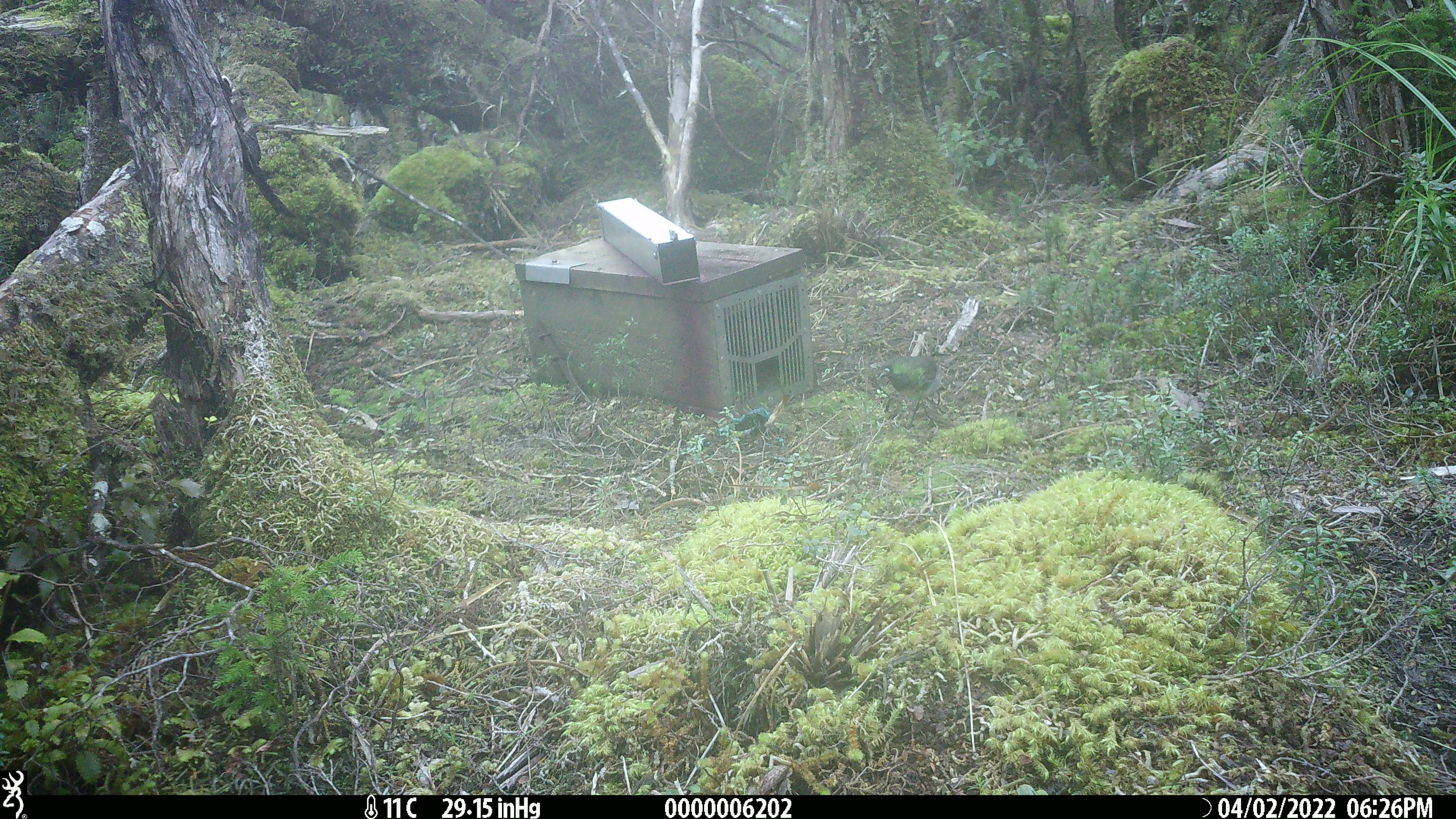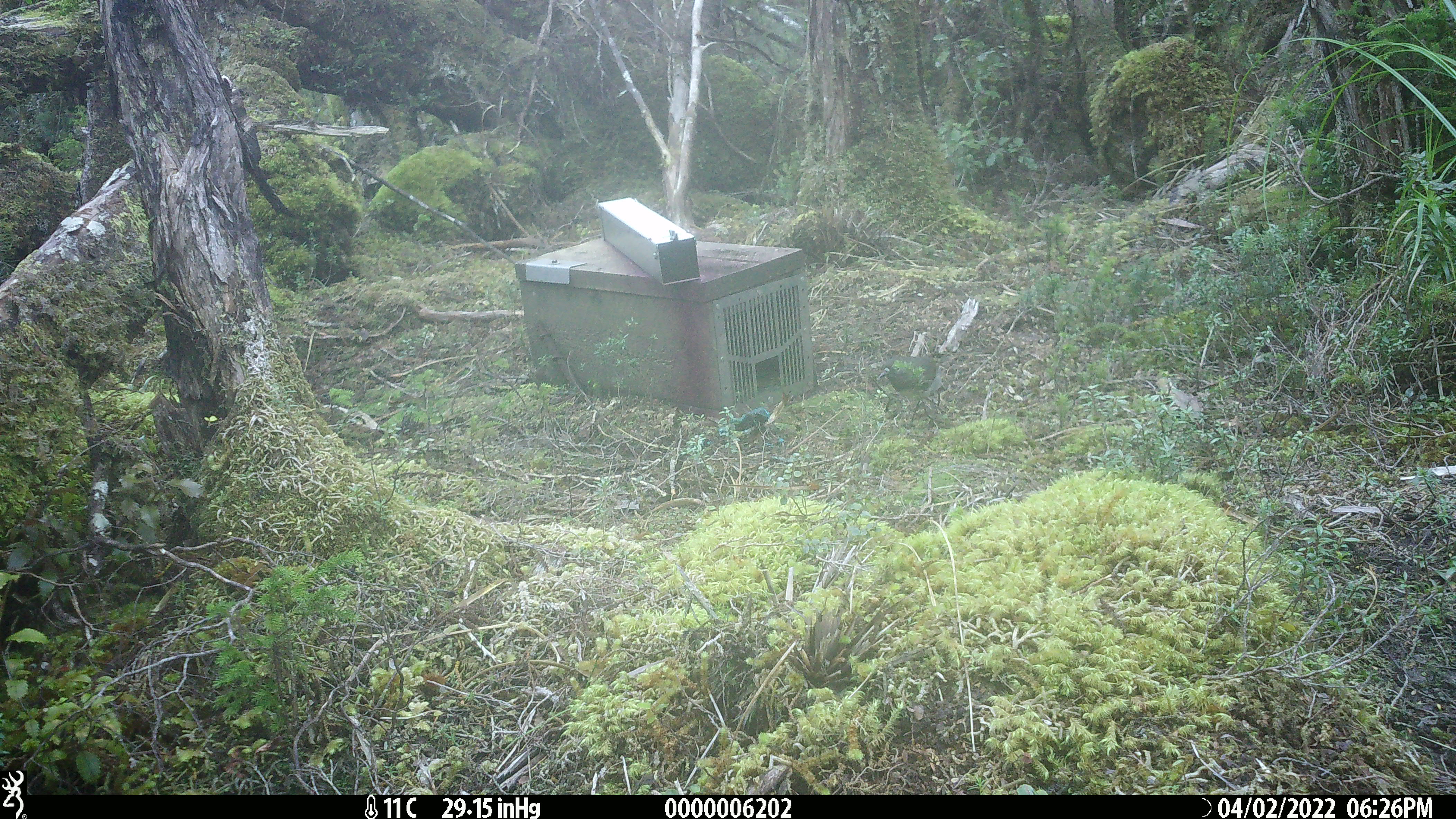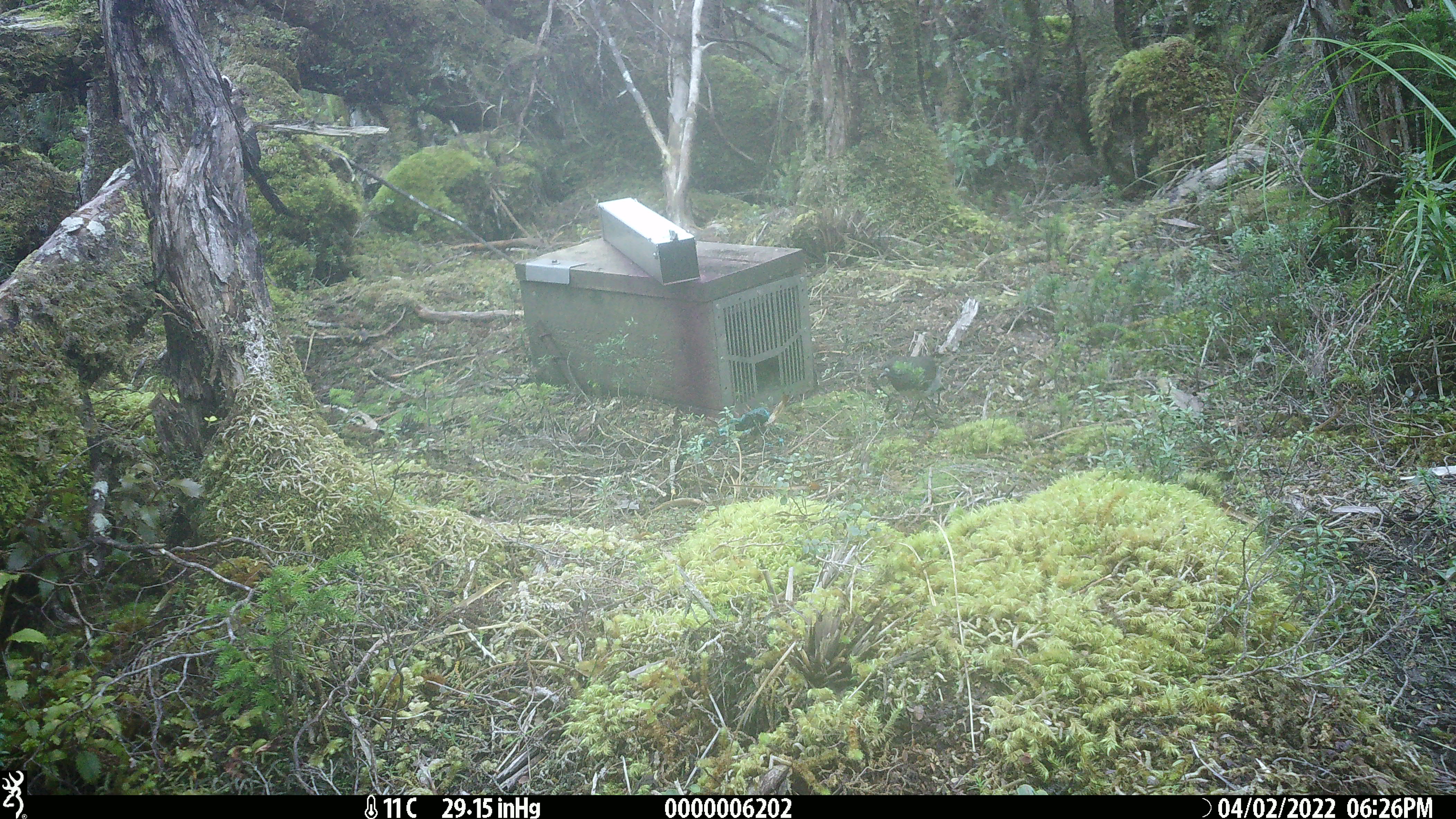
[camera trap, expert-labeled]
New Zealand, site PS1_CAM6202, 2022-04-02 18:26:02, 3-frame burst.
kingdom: Animalia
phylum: Chordata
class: Aves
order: Passeriformes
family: Petroicidae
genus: Petroica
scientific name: Petroica australis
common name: new zealand robin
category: robin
Robin (new zealand robin) (Petroica australis).